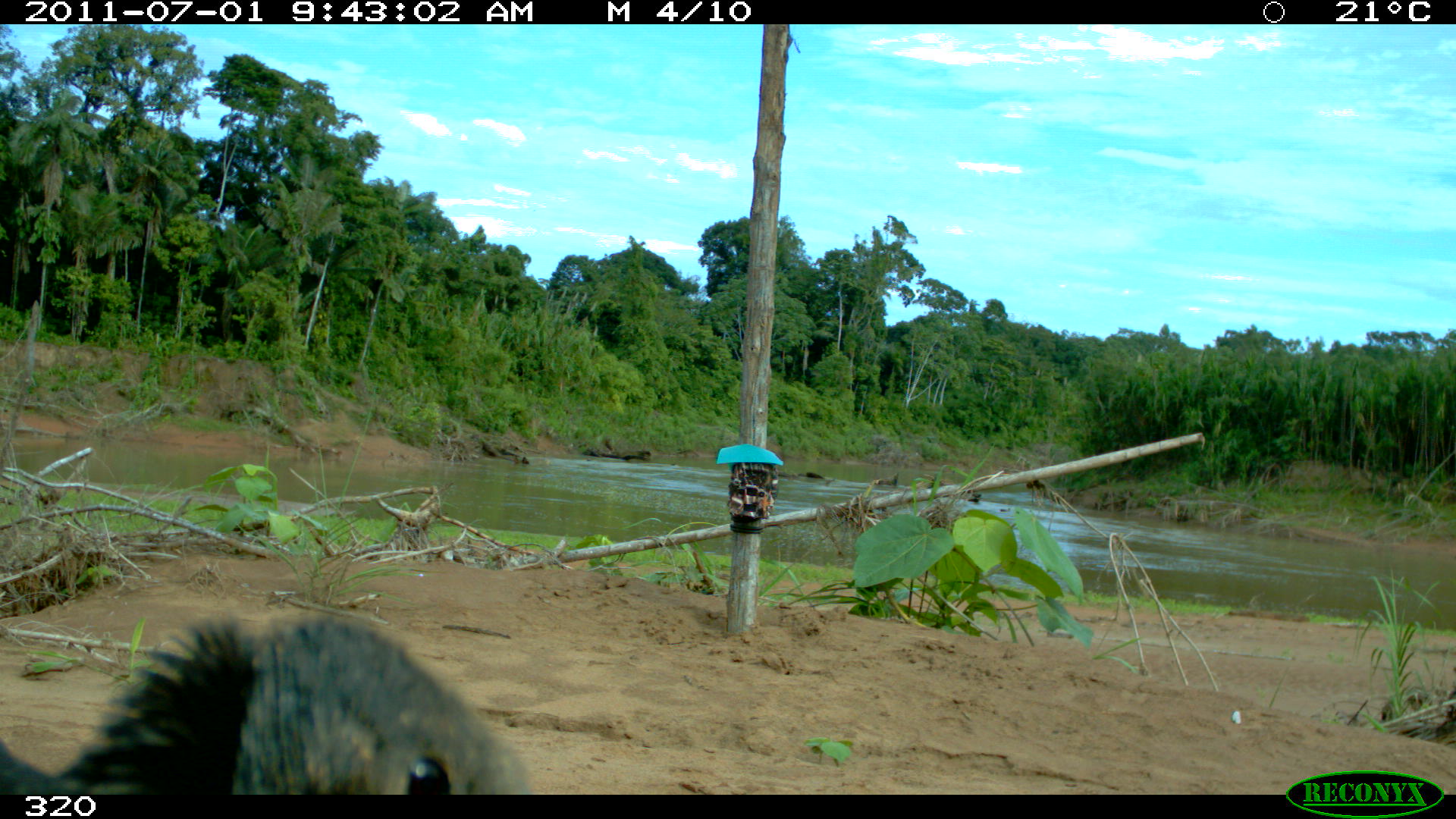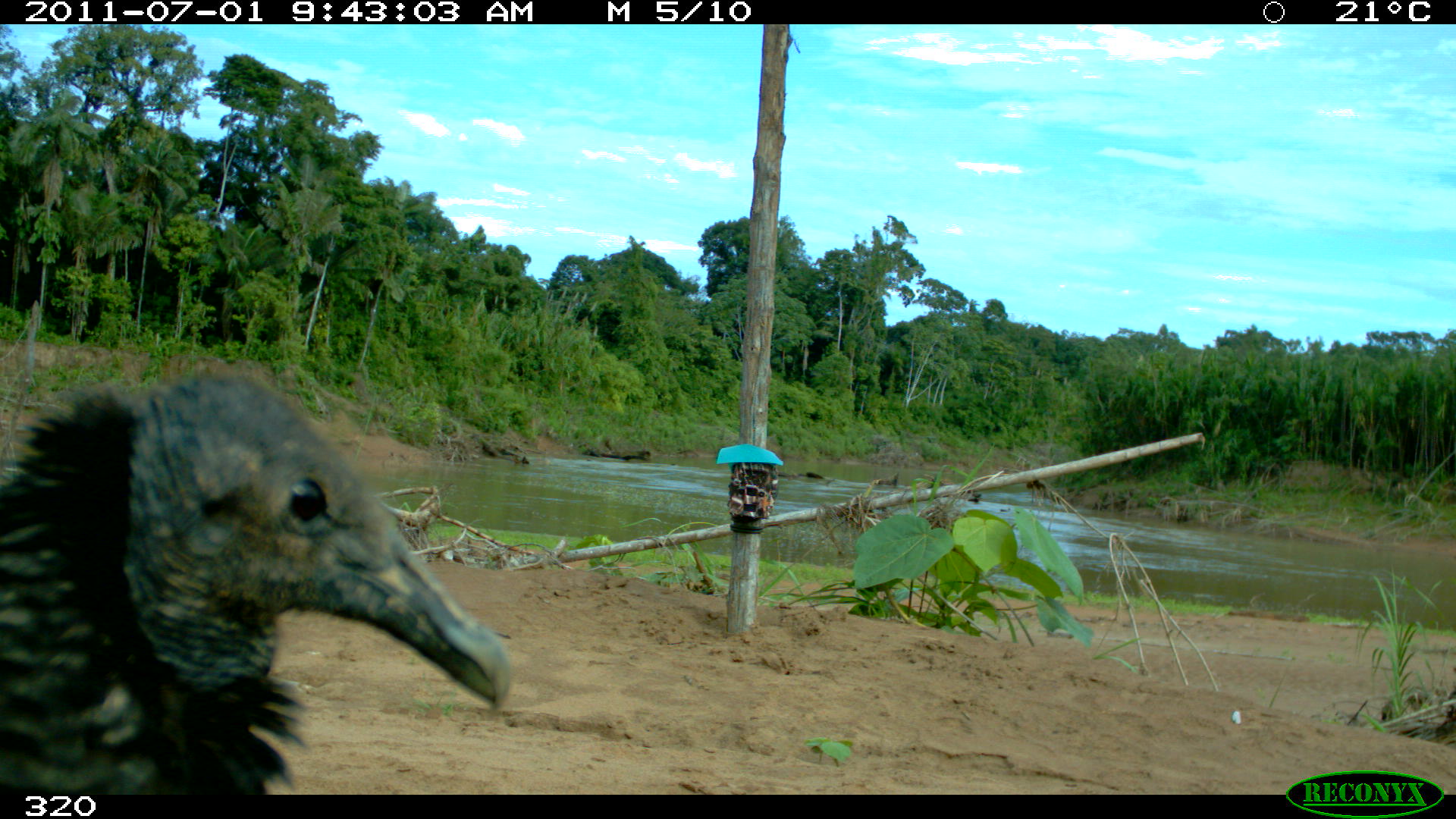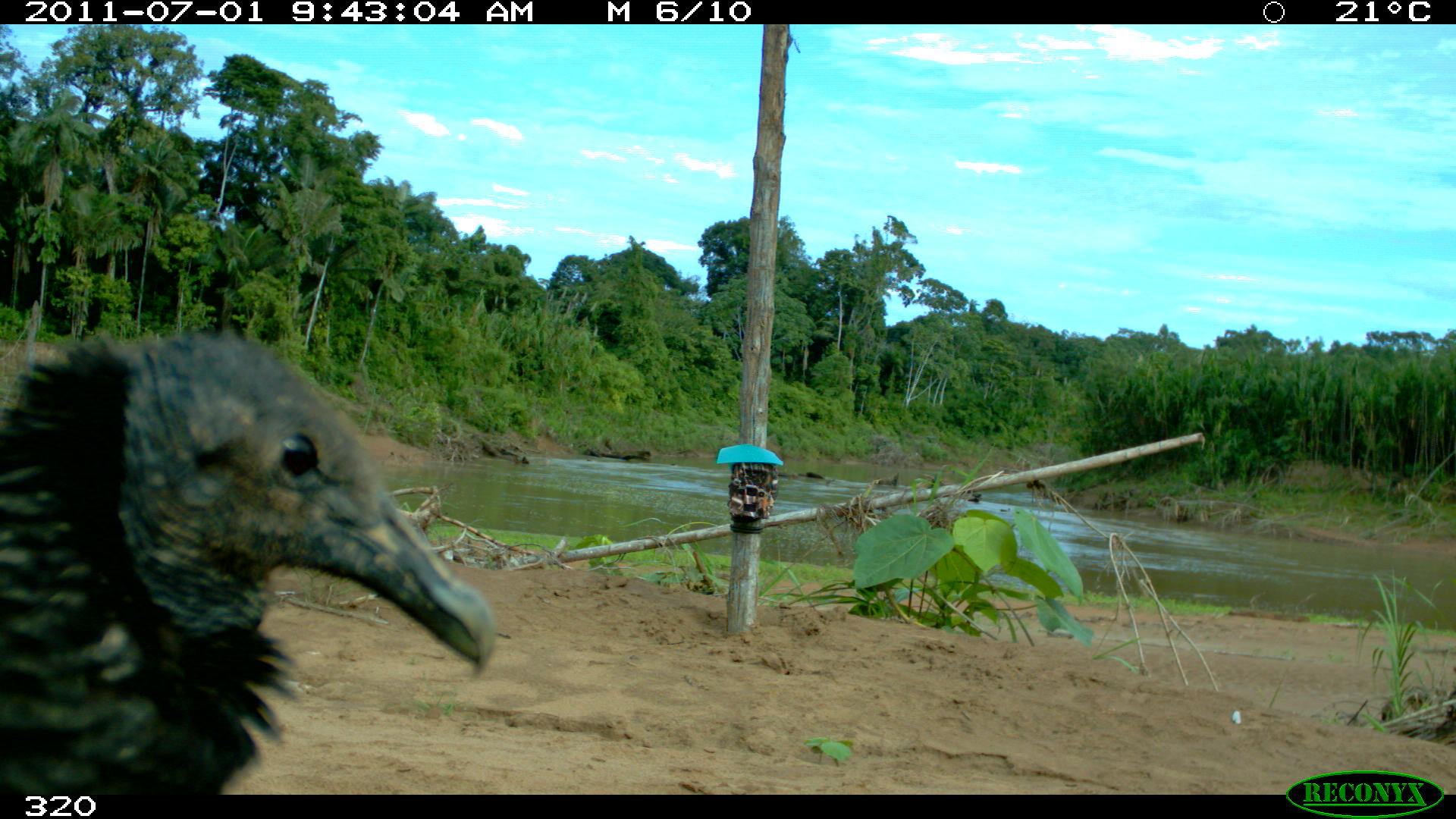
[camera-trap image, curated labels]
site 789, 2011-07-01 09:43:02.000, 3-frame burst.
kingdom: Animalia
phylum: Chordata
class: Aves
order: Cathartiformes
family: Cathartidae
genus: Coragyps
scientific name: Coragyps atratus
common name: black vulture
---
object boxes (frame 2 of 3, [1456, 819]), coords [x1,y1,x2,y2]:
coragyps atratus: [0,369,510,794]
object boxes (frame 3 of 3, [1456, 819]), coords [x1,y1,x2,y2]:
coragyps atratus: [0,329,493,795]